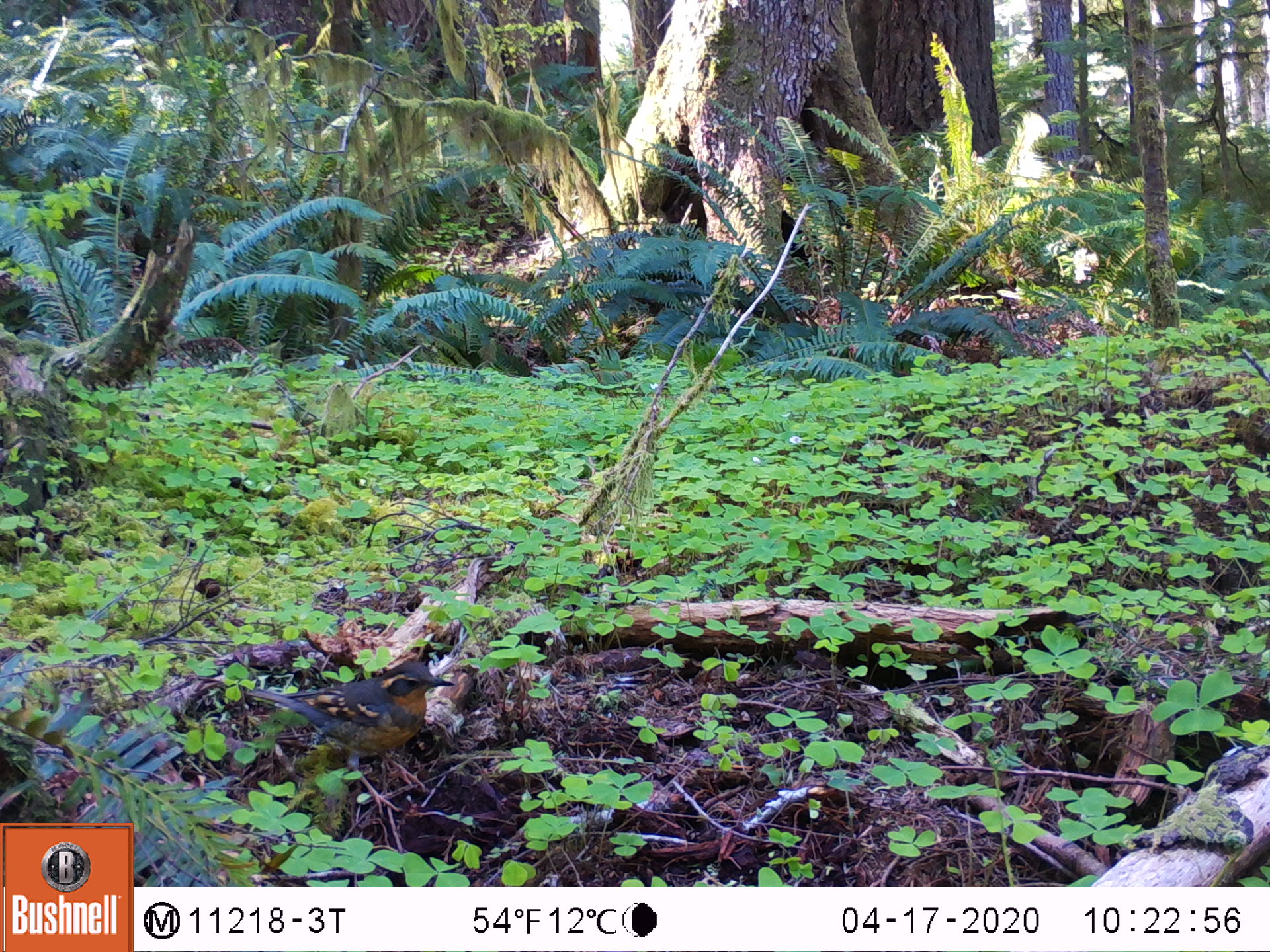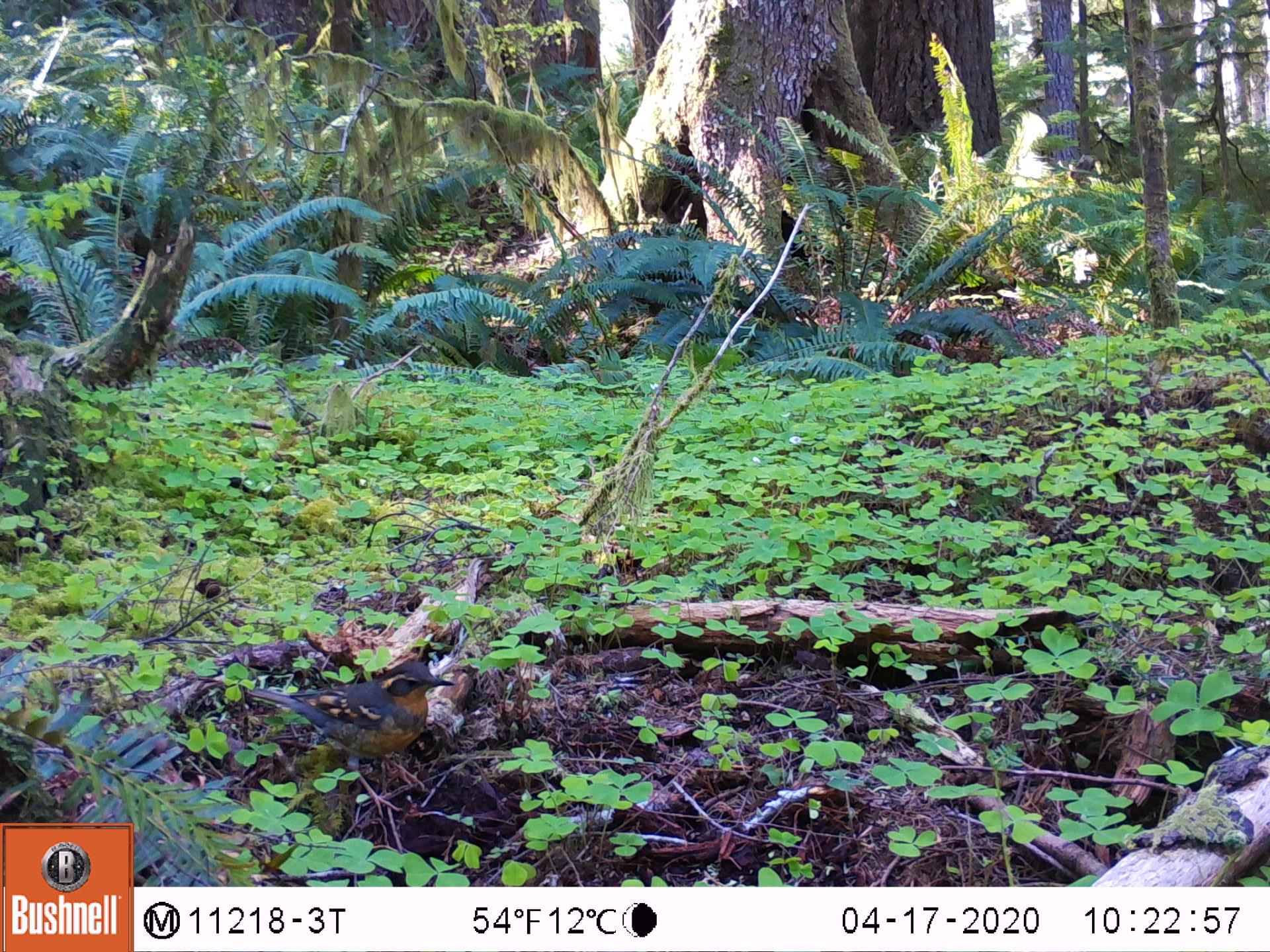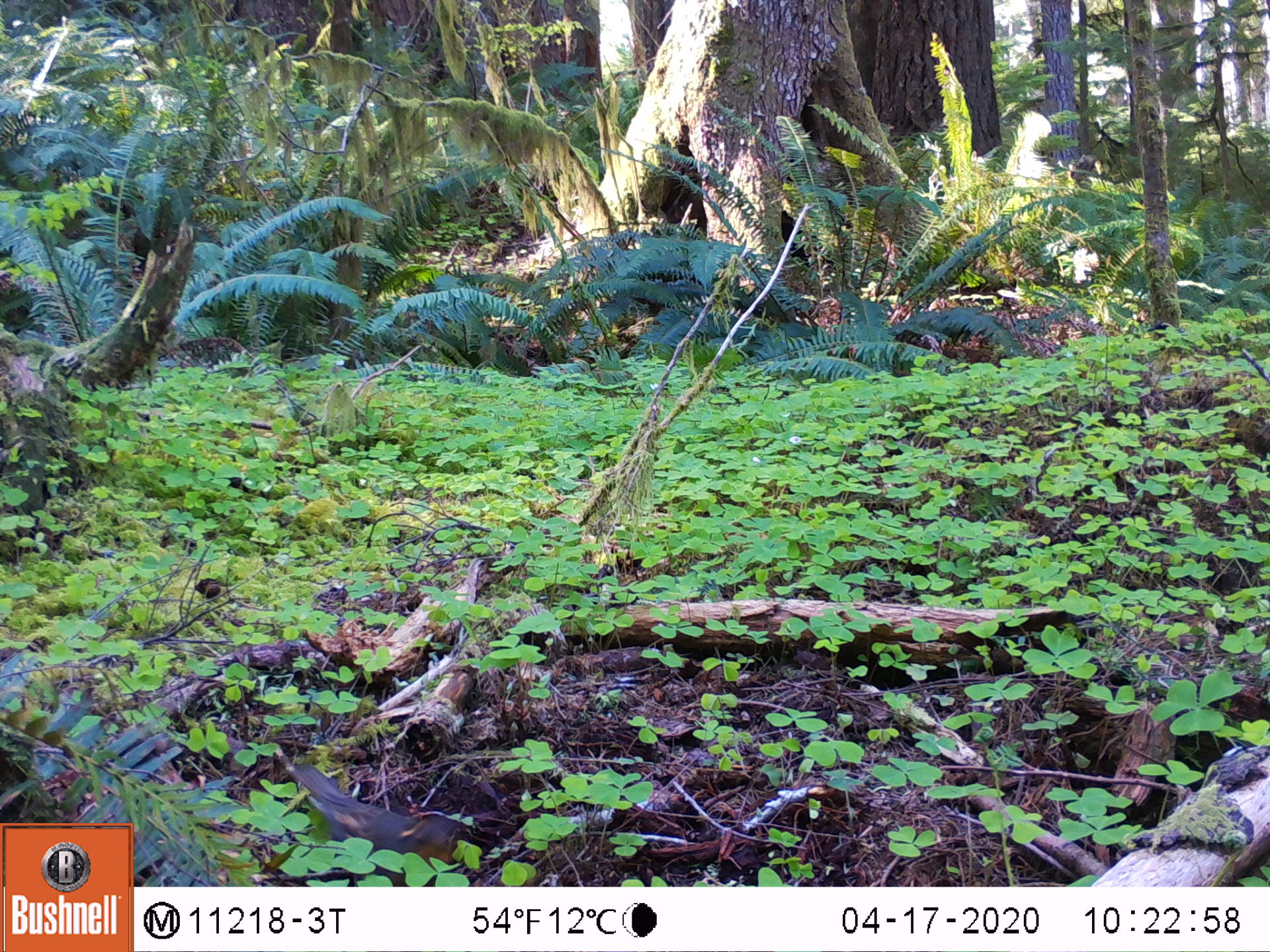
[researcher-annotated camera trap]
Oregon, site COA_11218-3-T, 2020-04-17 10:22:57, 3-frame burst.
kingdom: Animalia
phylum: Chordata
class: Aves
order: Passeriformes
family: Turdidae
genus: Ixoreus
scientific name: Ixoreus naevius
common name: varied thrush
Varied thrush (Ixoreus naevius).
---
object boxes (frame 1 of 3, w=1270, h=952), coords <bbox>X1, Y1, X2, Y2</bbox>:
varied thrush: <bbox>245, 659, 449, 773</bbox>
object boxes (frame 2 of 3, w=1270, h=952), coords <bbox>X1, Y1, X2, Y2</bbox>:
varied thrush: <bbox>250, 662, 457, 782</bbox>